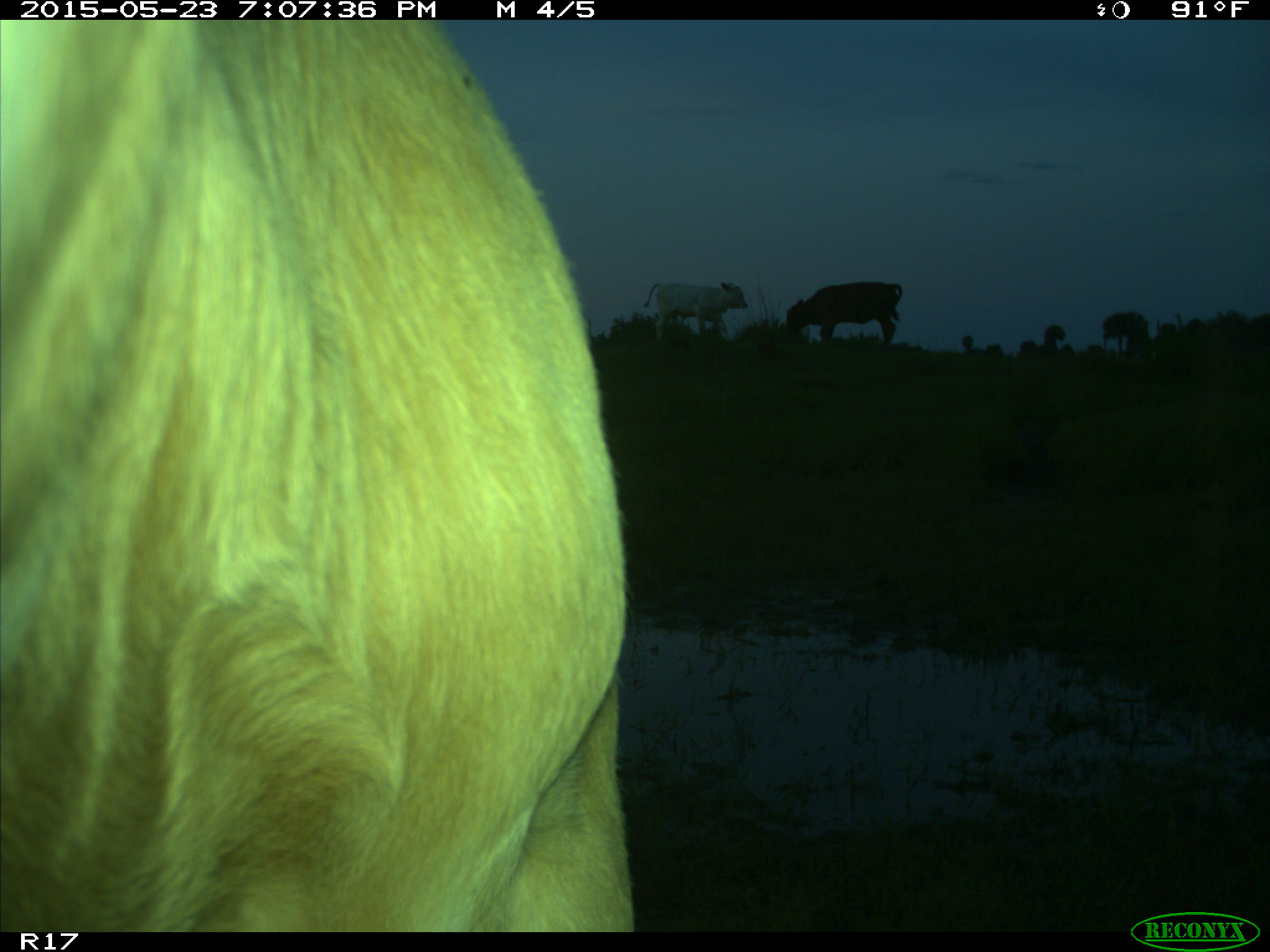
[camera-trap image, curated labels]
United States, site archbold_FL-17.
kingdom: Animalia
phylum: Chordata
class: Mammalia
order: Artiodactyla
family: Bovidae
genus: Bos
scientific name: Bos taurus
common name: domestic cow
Bos taurus (domestic cow).